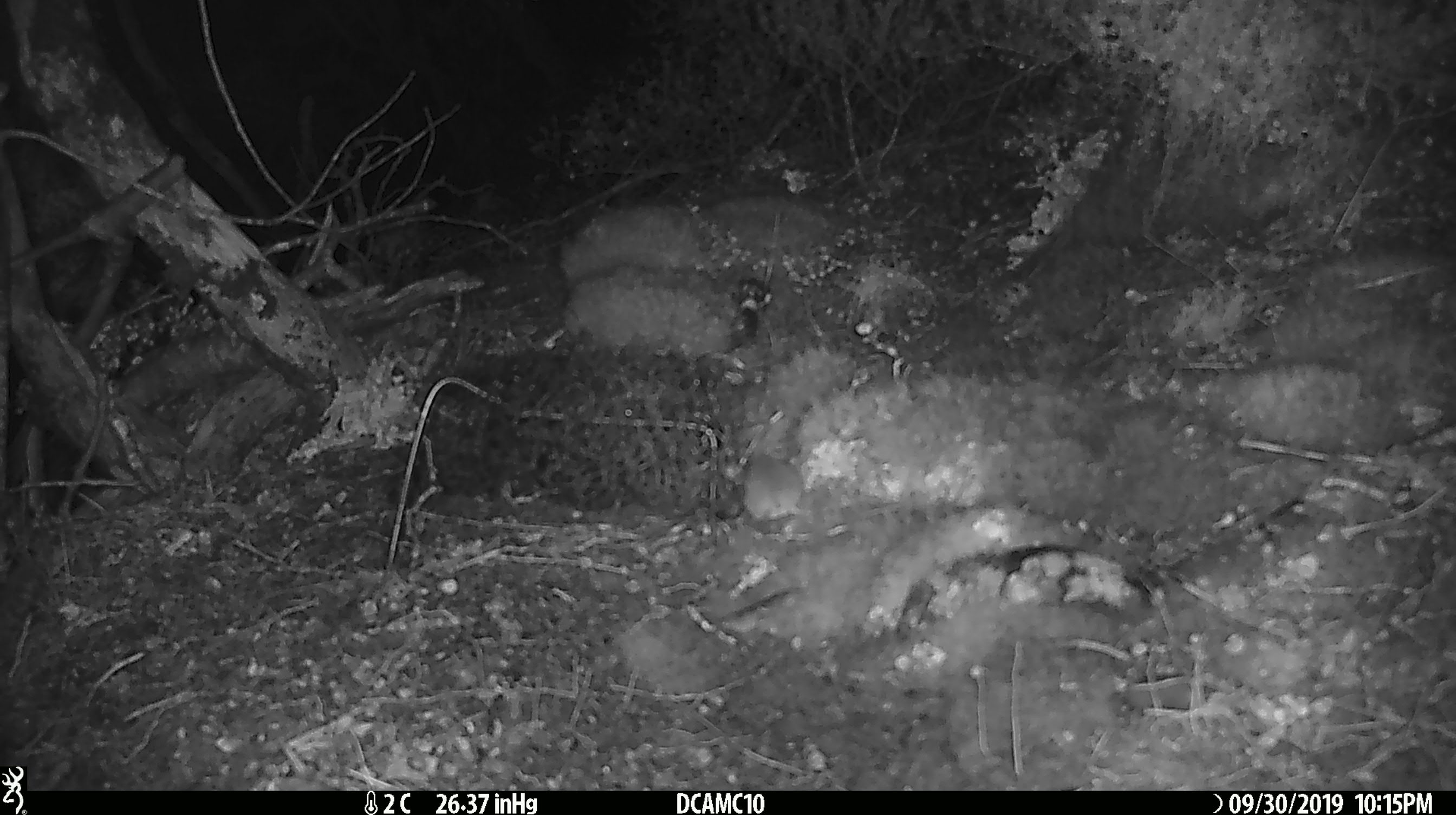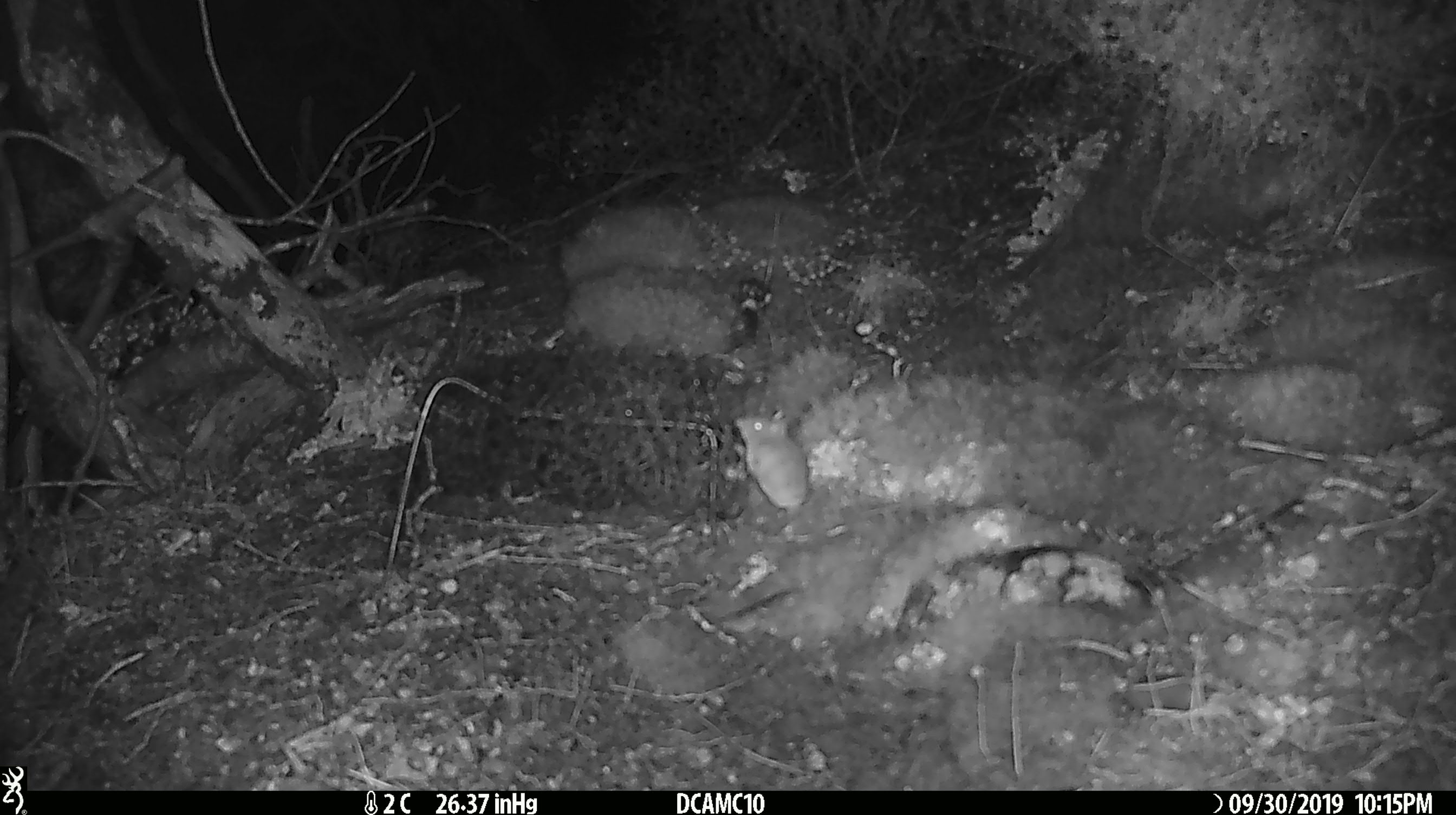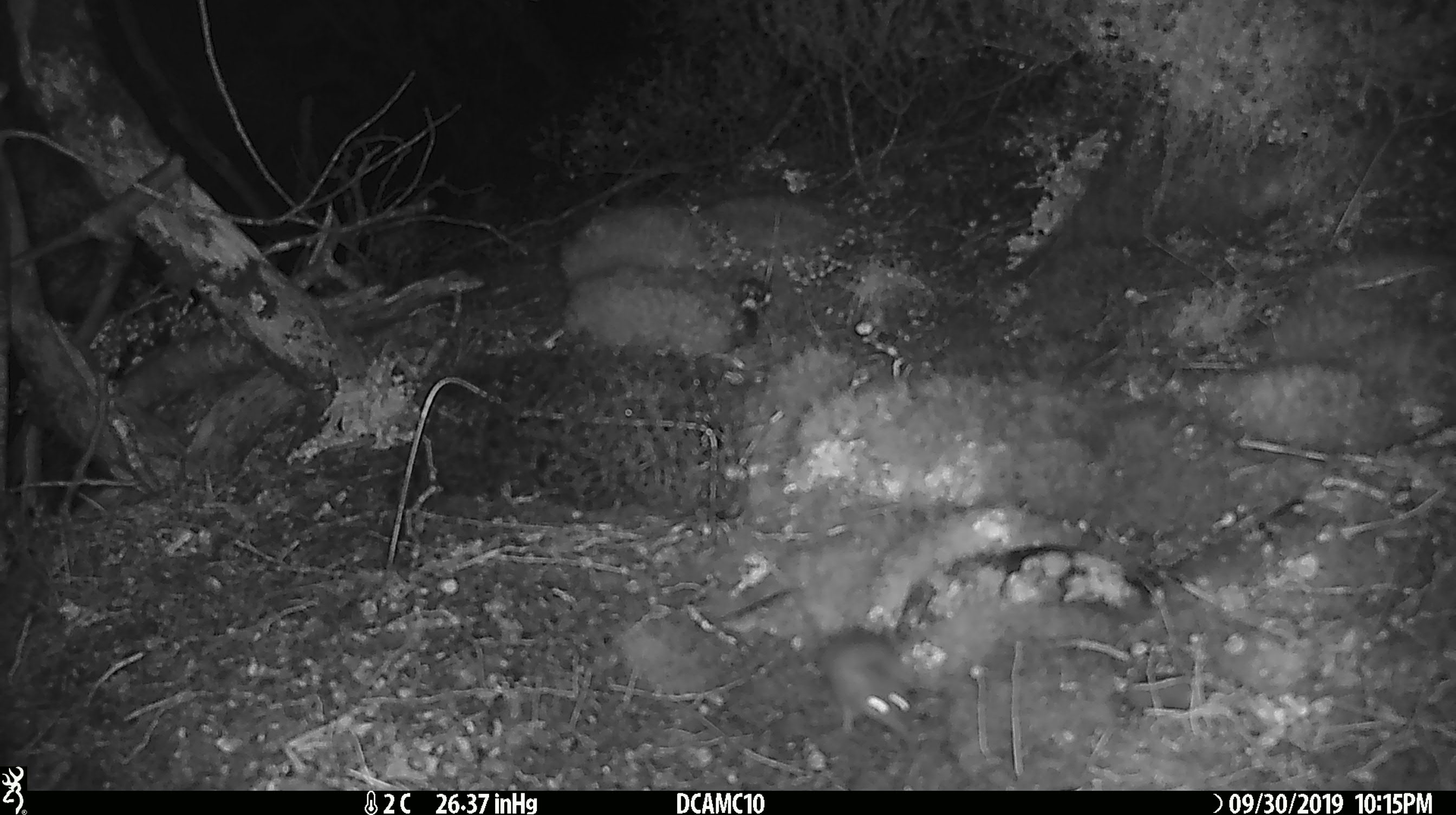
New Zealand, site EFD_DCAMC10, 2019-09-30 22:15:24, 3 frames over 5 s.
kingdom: Animalia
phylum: Chordata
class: Mammalia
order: Rodentia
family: Muridae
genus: Mus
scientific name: Mus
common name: mouse